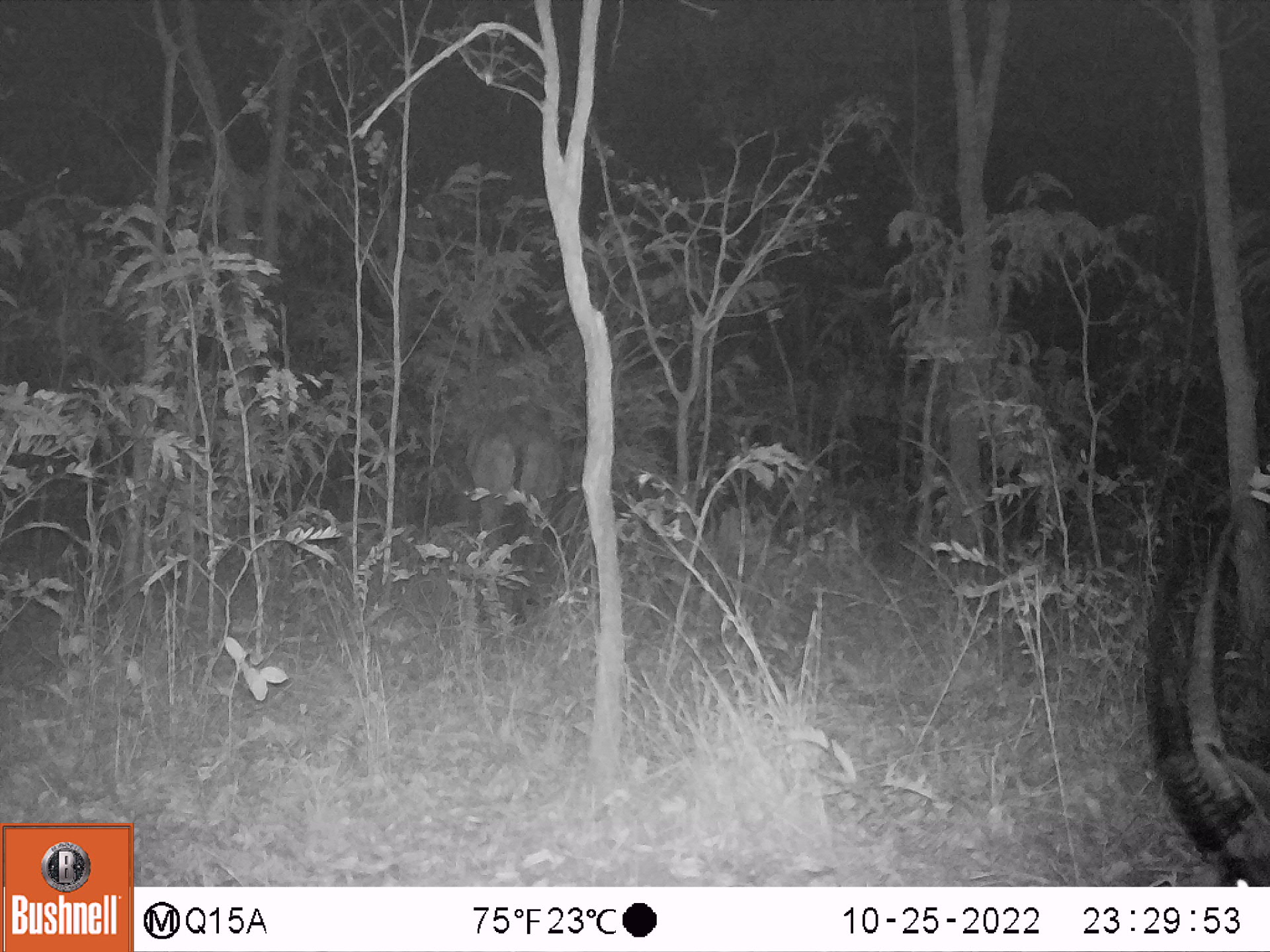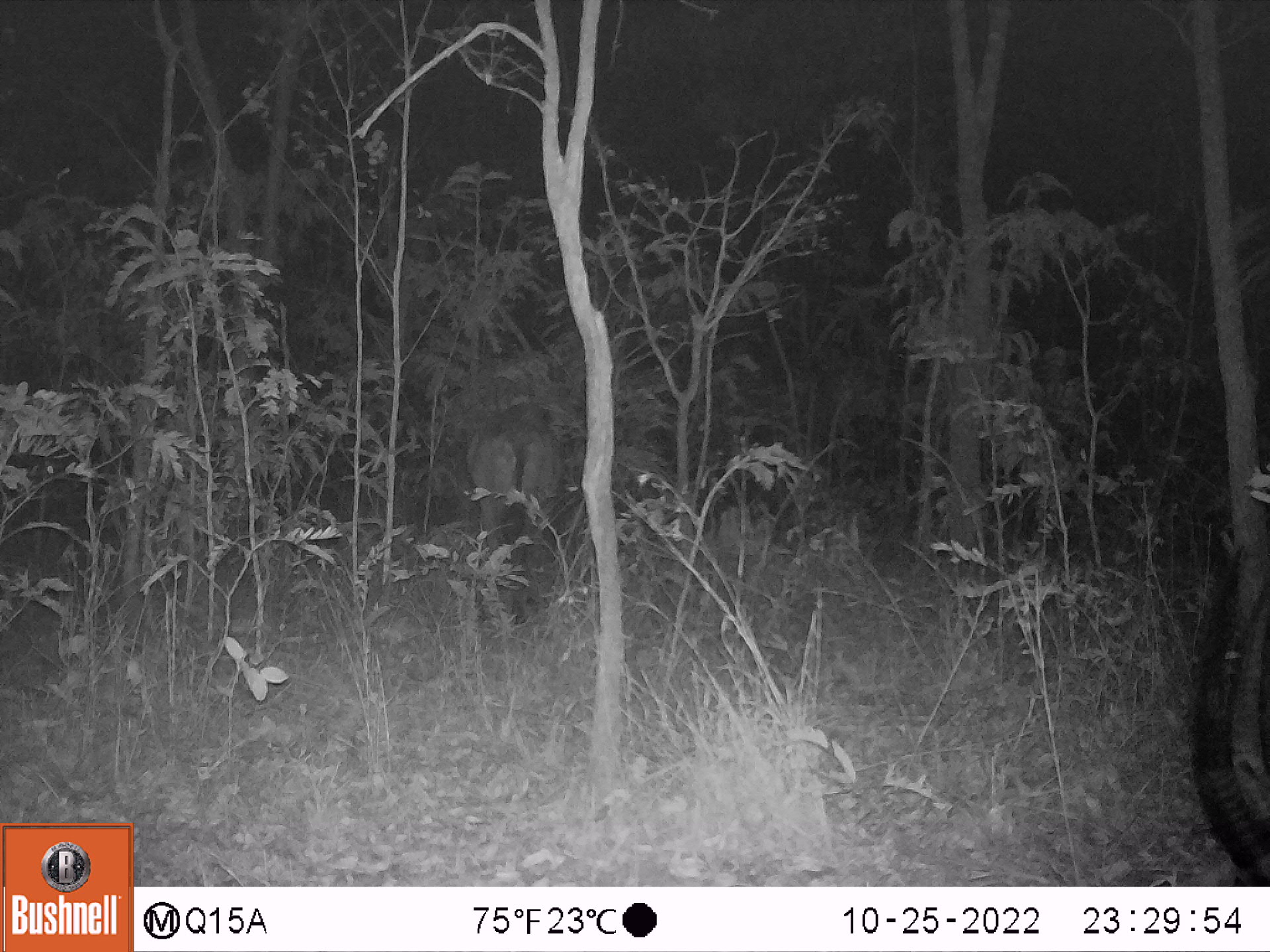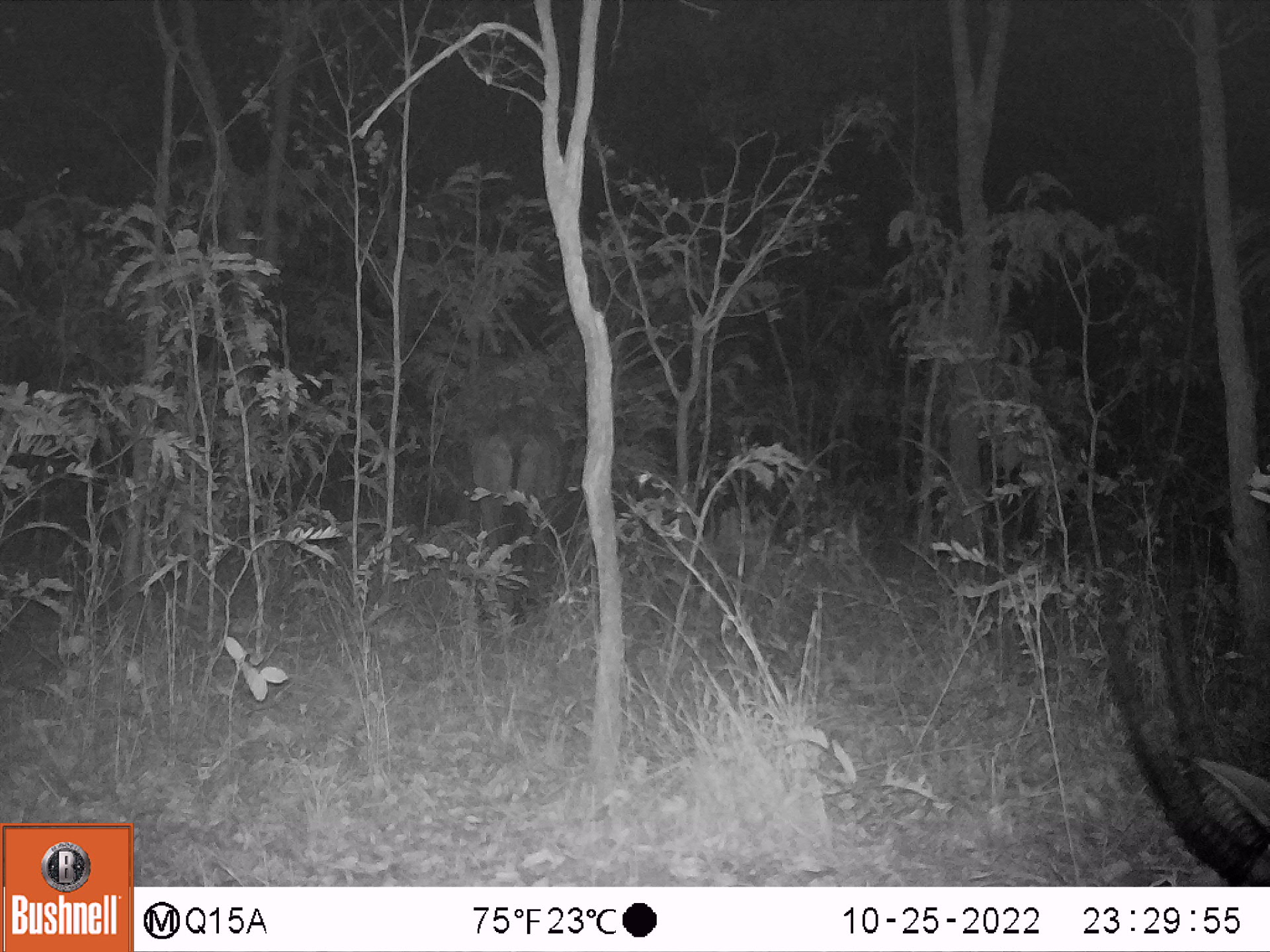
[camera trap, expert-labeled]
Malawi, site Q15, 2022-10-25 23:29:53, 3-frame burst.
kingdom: Animalia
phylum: Chordata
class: Mammalia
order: Artiodactyla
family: Bovidae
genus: Hippotragus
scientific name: Hippotragus niger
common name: sable antelope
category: sable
Sable (sable antelope) (Hippotragus niger), count 2.